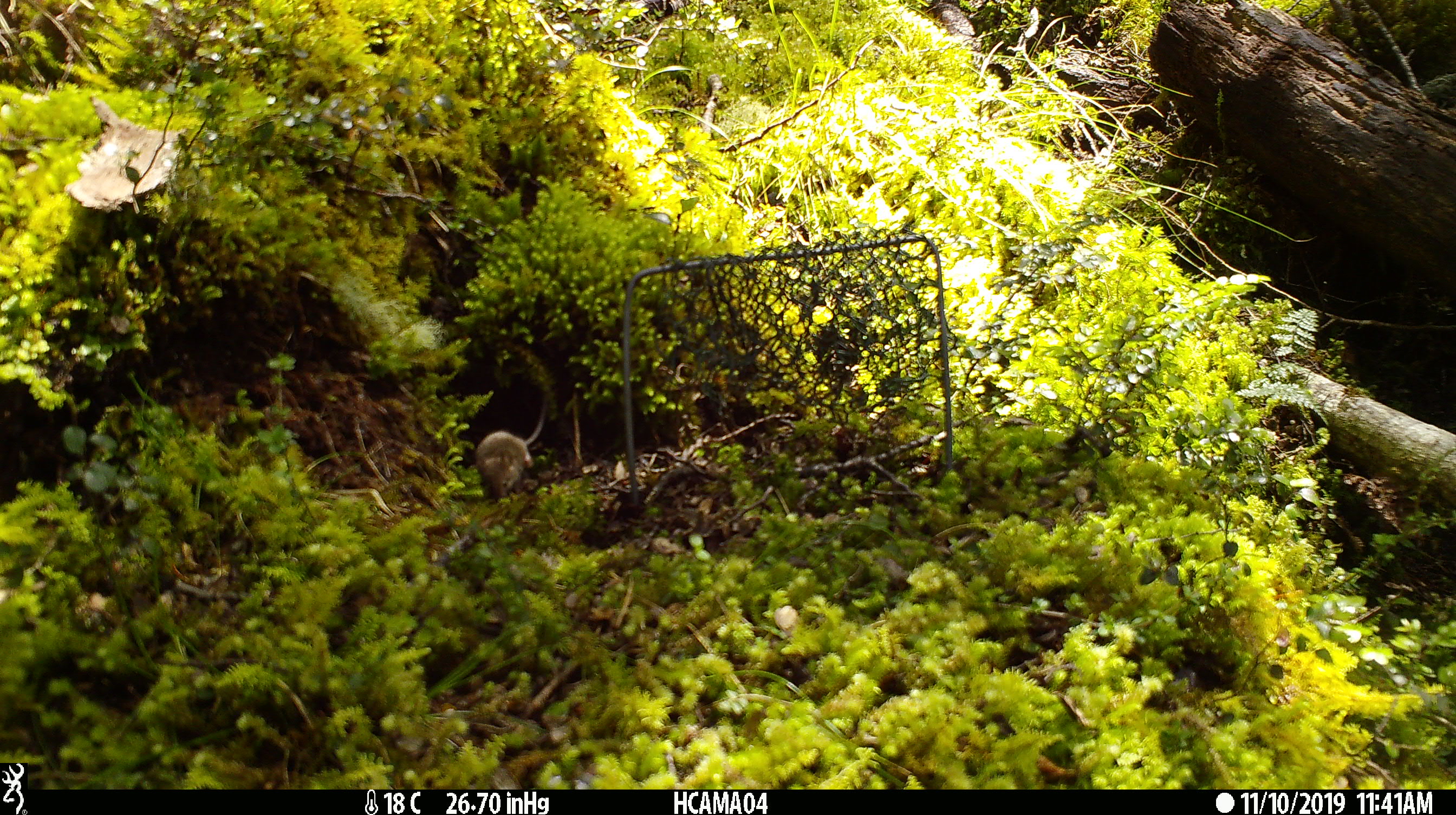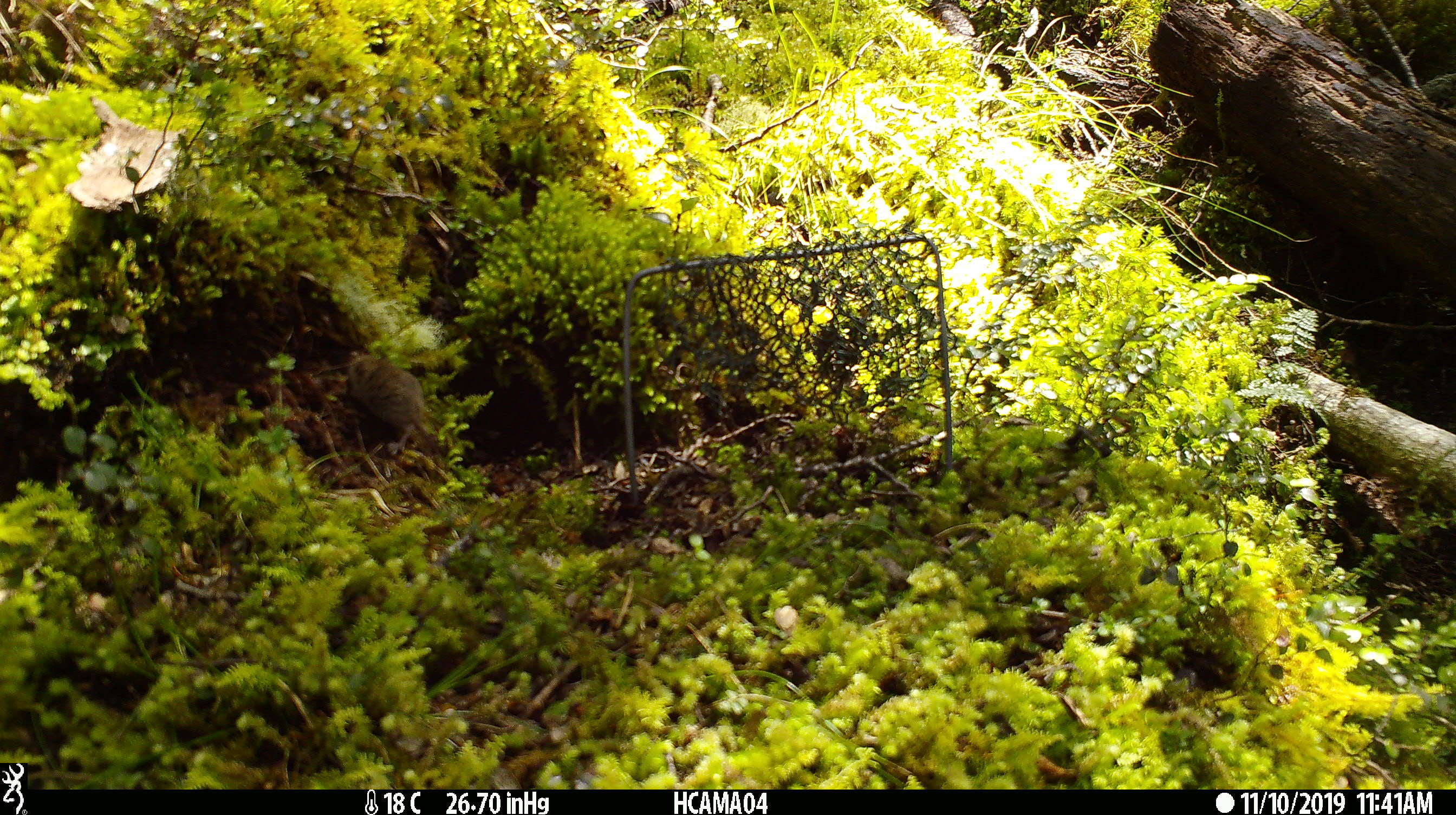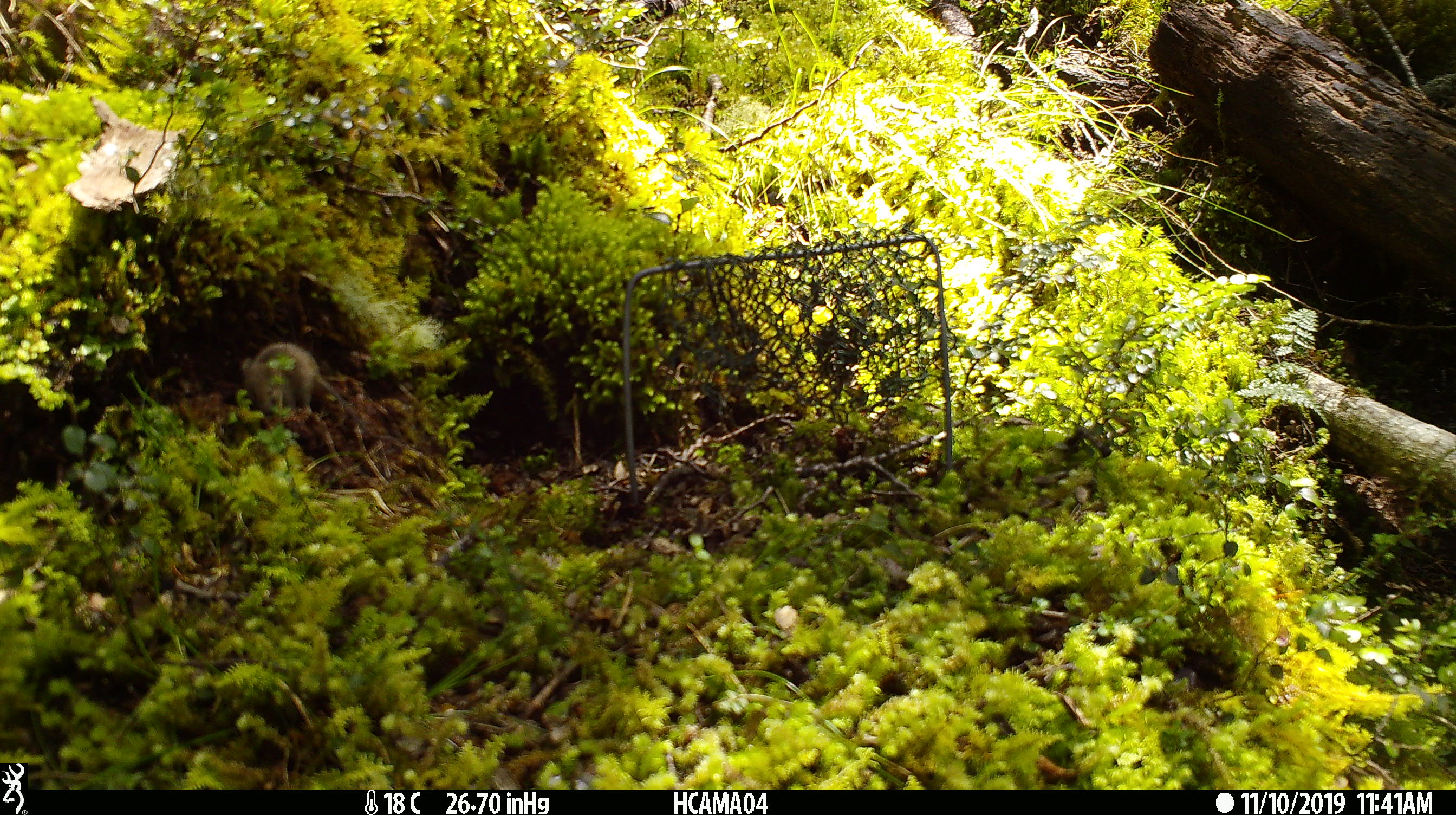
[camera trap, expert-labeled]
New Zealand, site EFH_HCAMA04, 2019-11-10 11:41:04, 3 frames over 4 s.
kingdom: Animalia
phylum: Chordata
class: Mammalia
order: Rodentia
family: Muridae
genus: Mus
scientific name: Mus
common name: mouse